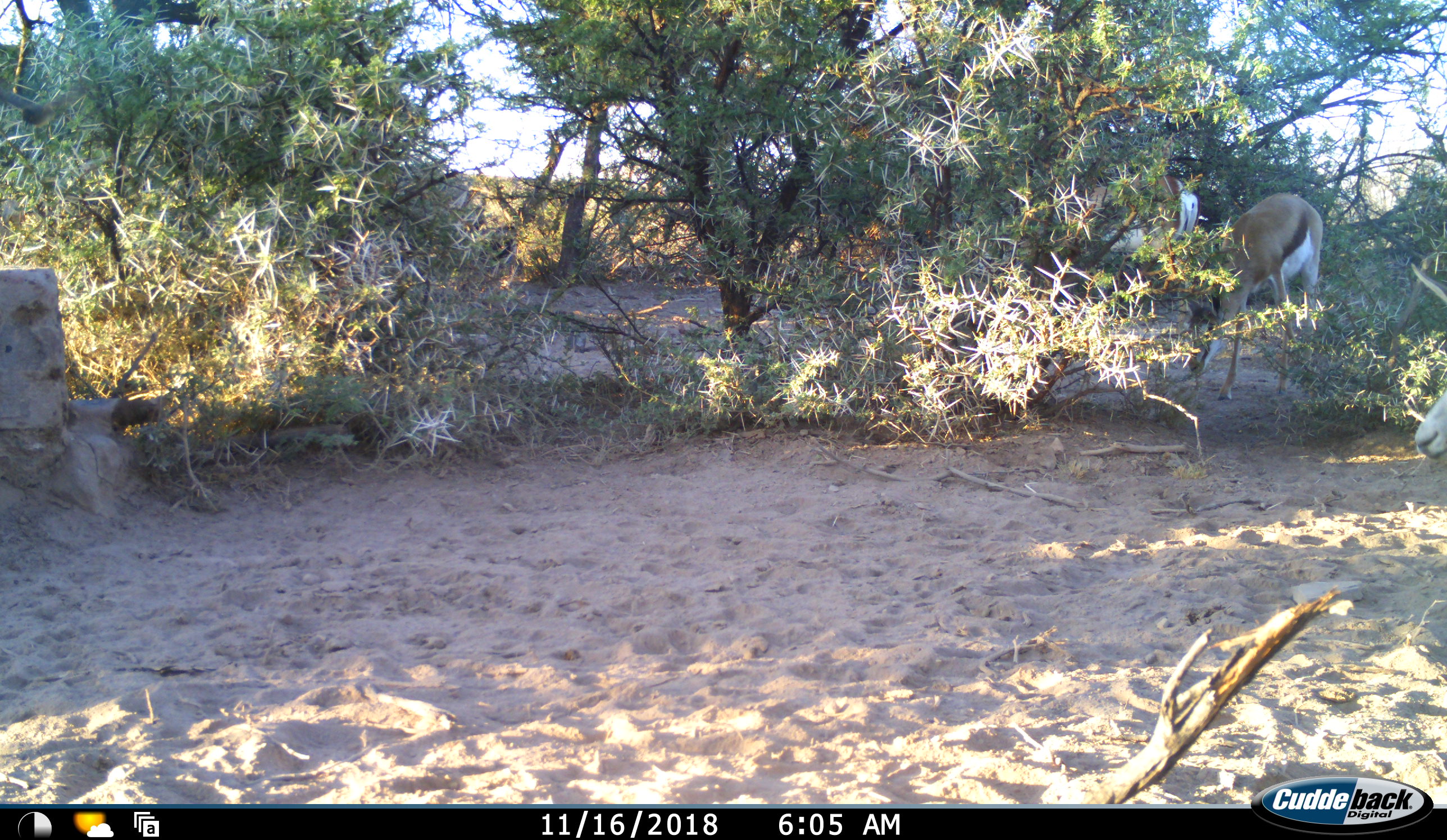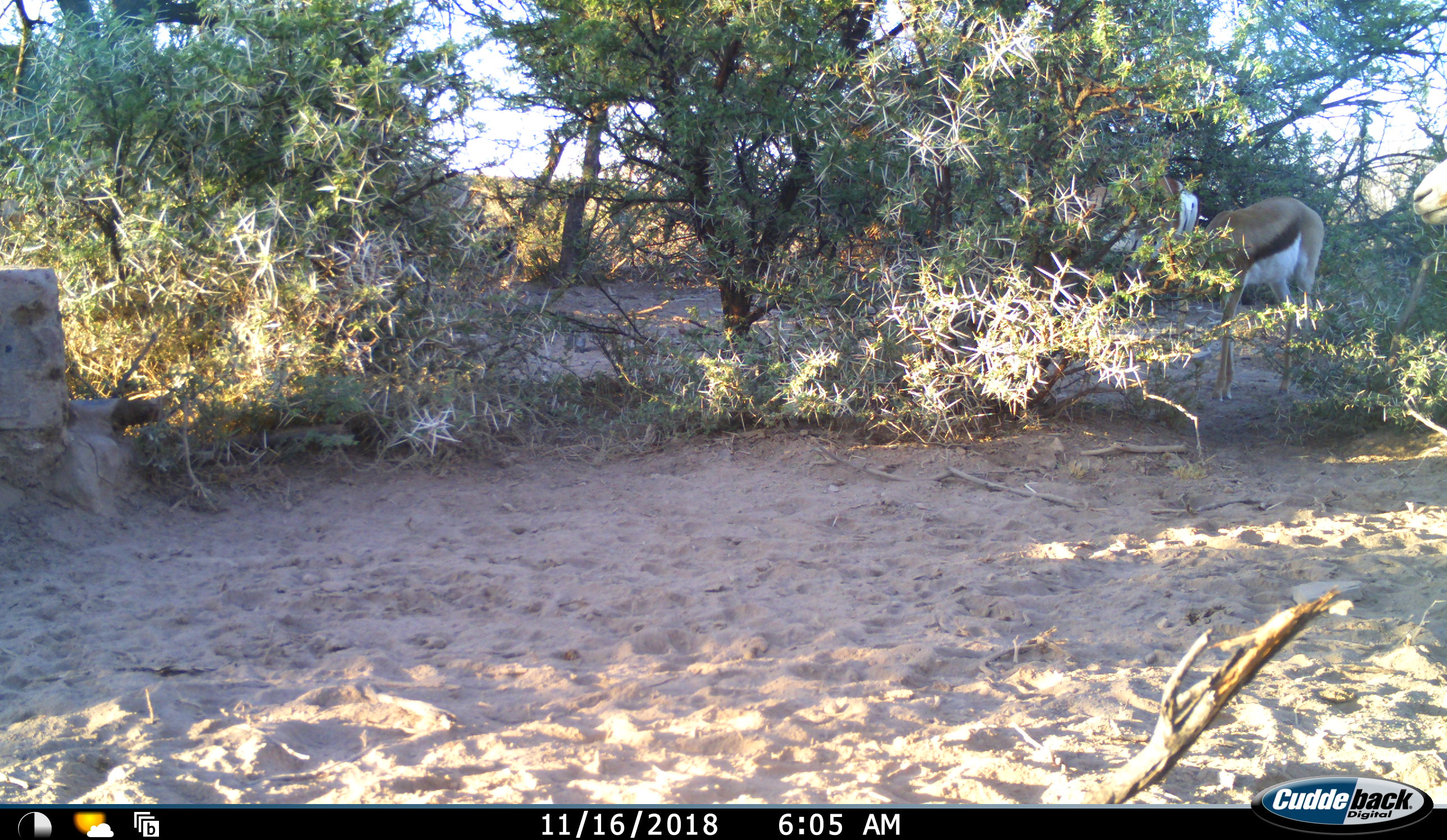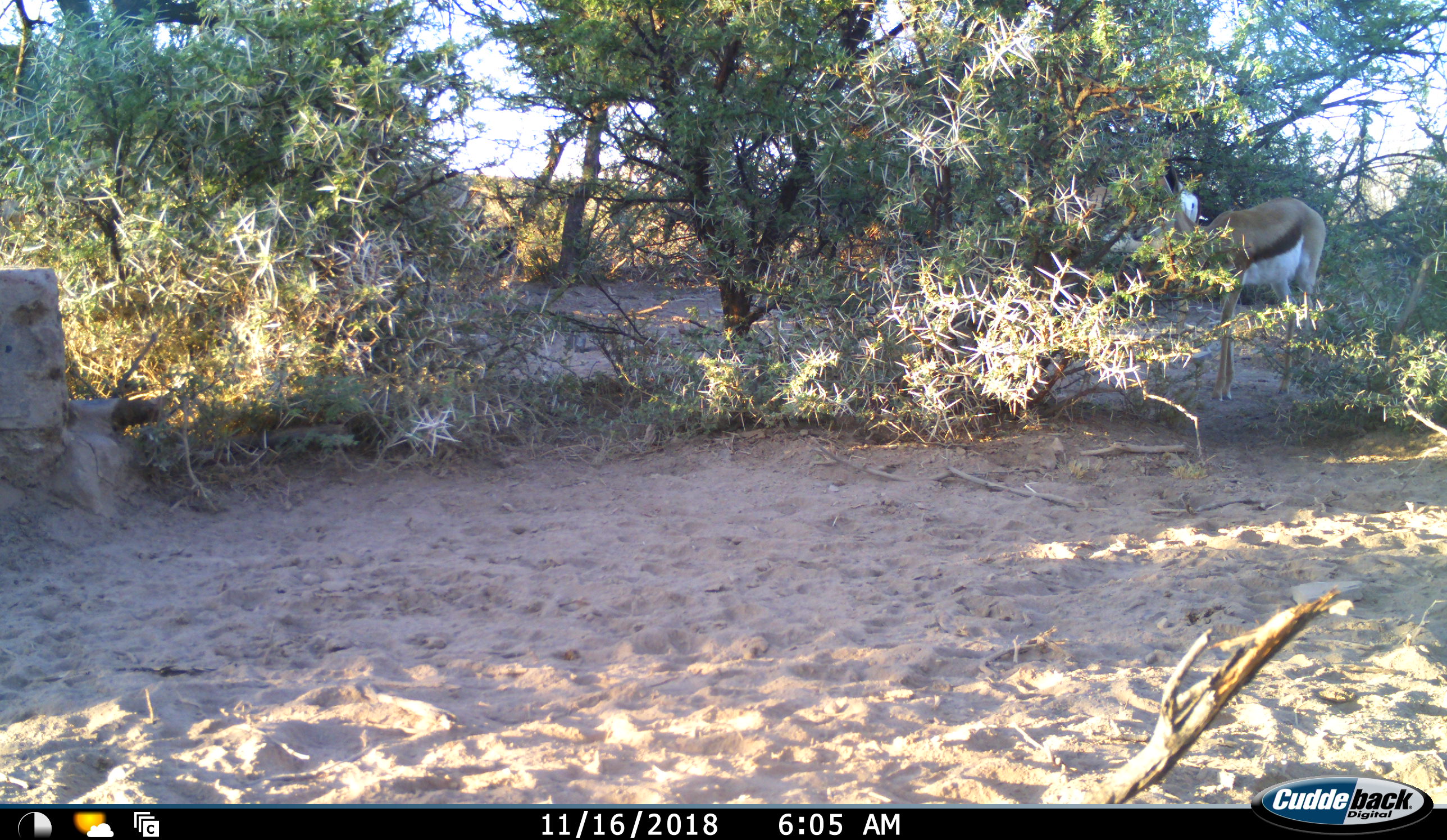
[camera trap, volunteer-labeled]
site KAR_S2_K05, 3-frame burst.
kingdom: Animalia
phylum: Chordata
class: Mammalia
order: Artiodactyla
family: Bovidae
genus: Antidorcas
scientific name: Antidorcas marsupialis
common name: springbok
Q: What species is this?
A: Springbok (Antidorcas marsupialis).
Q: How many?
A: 3.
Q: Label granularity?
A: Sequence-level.